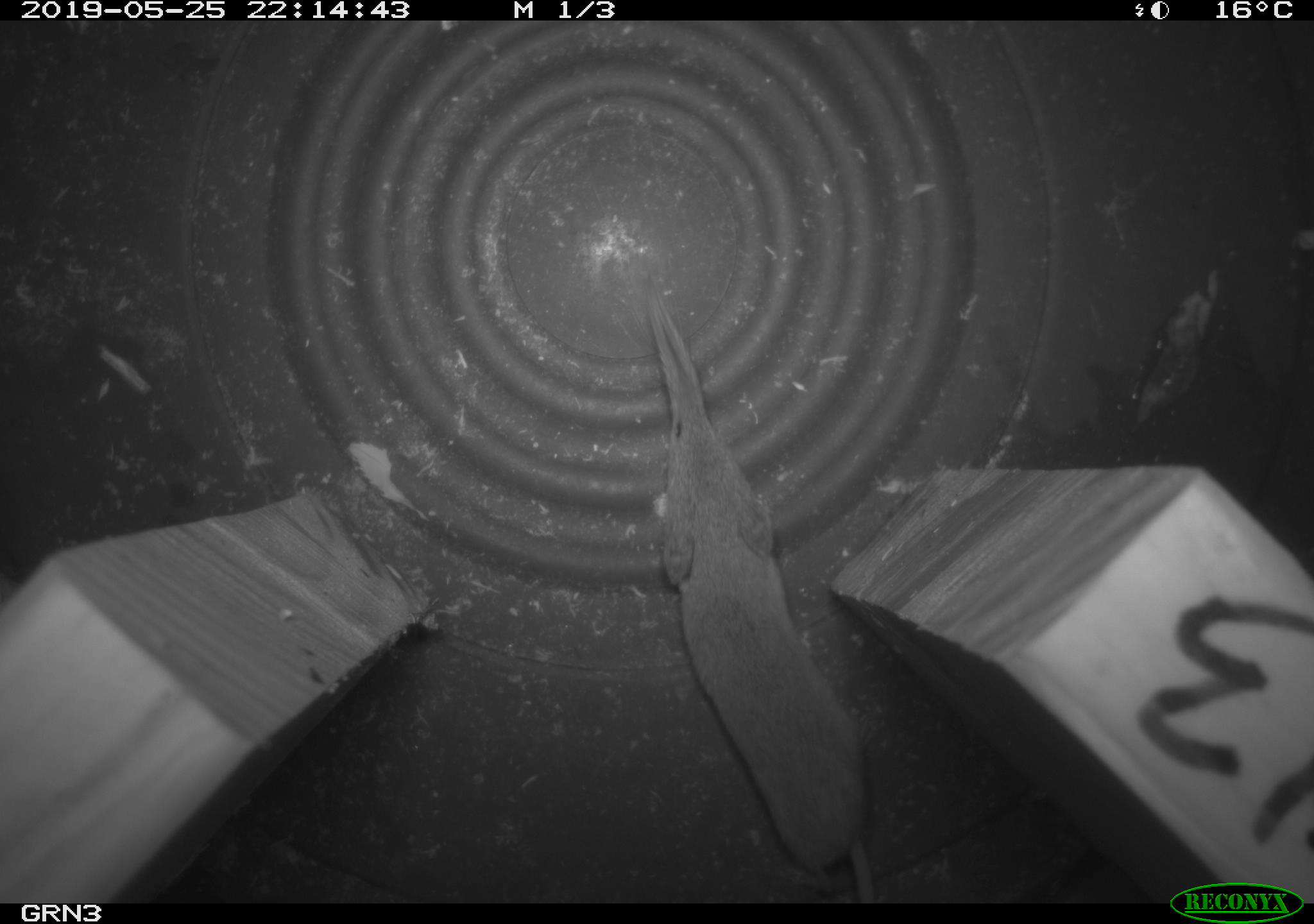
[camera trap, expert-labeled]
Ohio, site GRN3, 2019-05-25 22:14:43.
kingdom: Animalia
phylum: Chordata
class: Mammalia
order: Eulipotyphla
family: Soricidae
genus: Sorex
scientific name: Sorex cinereus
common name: masked shrew